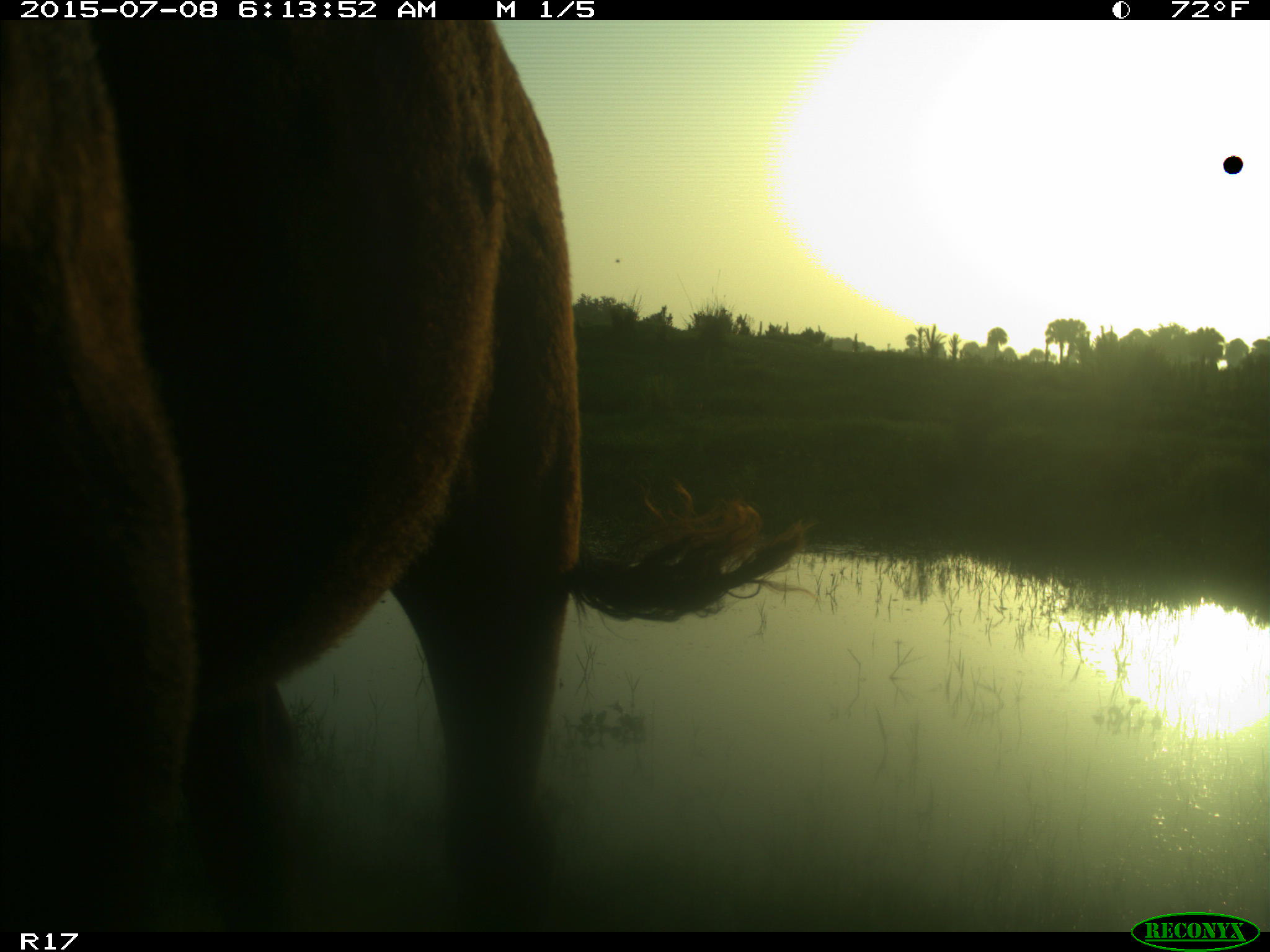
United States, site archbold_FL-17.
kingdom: Animalia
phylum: Chordata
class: Mammalia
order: Artiodactyla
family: Bovidae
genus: Bos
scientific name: Bos taurus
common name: domestic cow